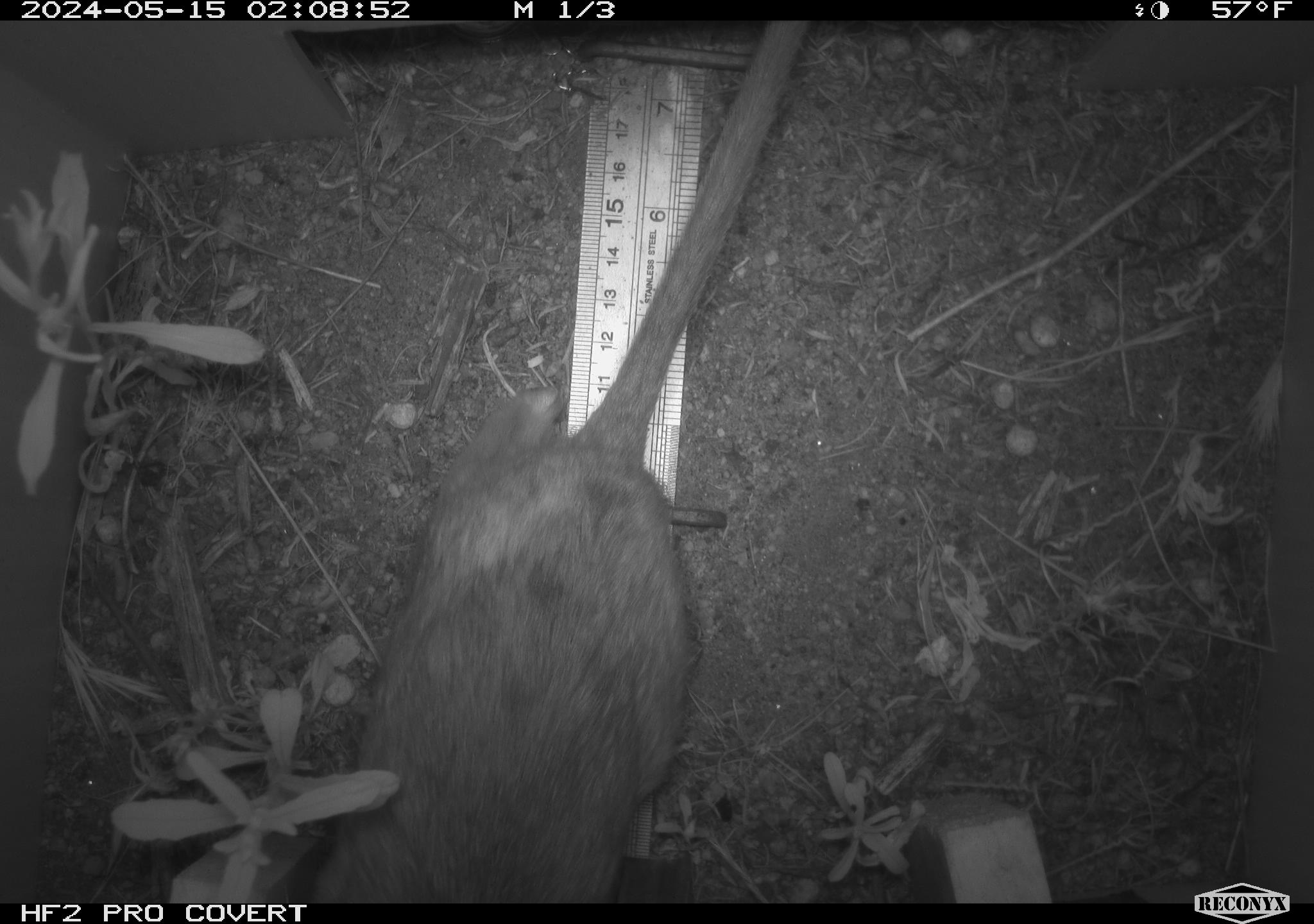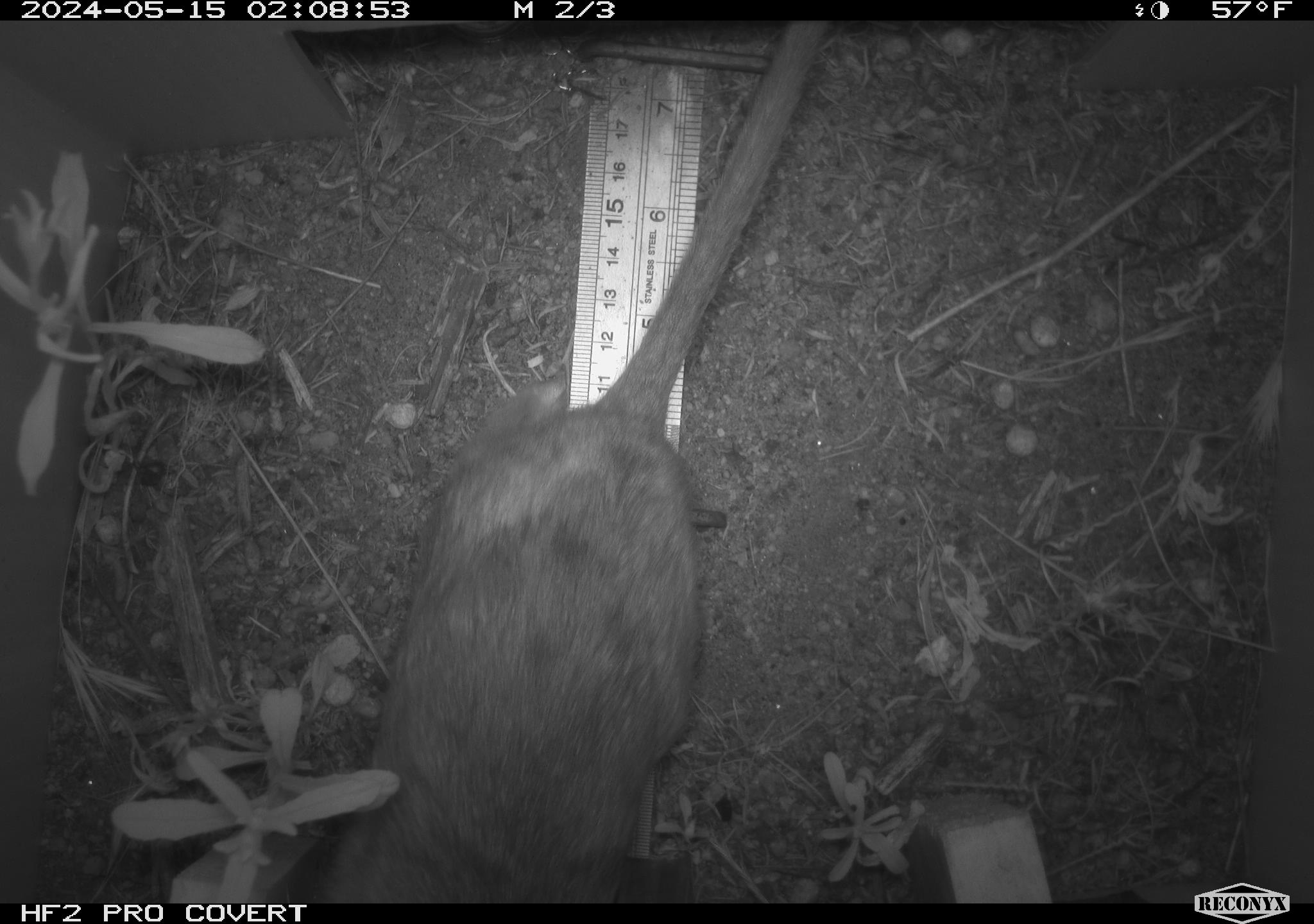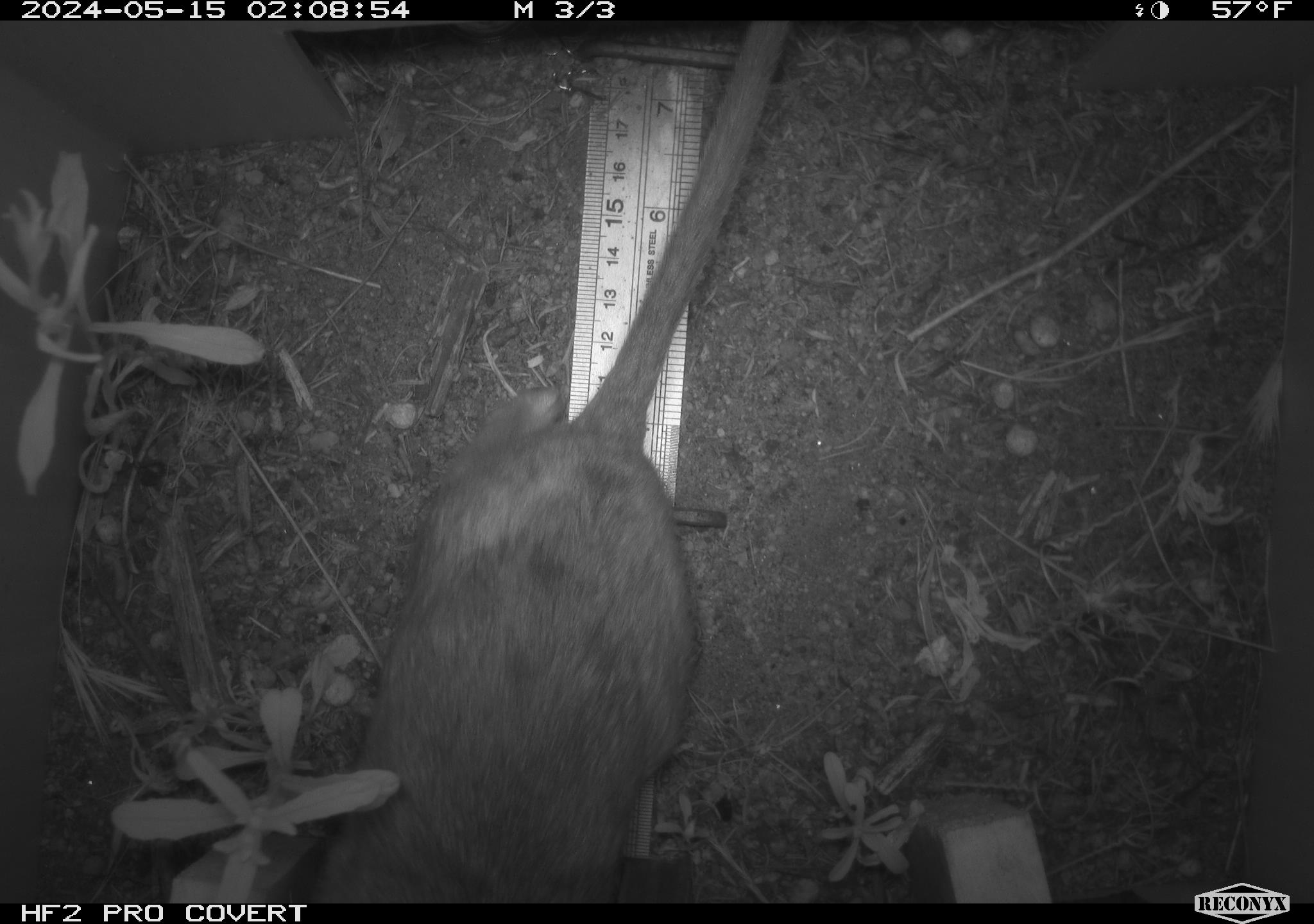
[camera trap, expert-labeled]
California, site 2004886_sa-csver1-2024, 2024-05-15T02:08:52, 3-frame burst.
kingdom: Animalia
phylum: Chordata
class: Mammalia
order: Rodentia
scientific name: Rodentia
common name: rodent